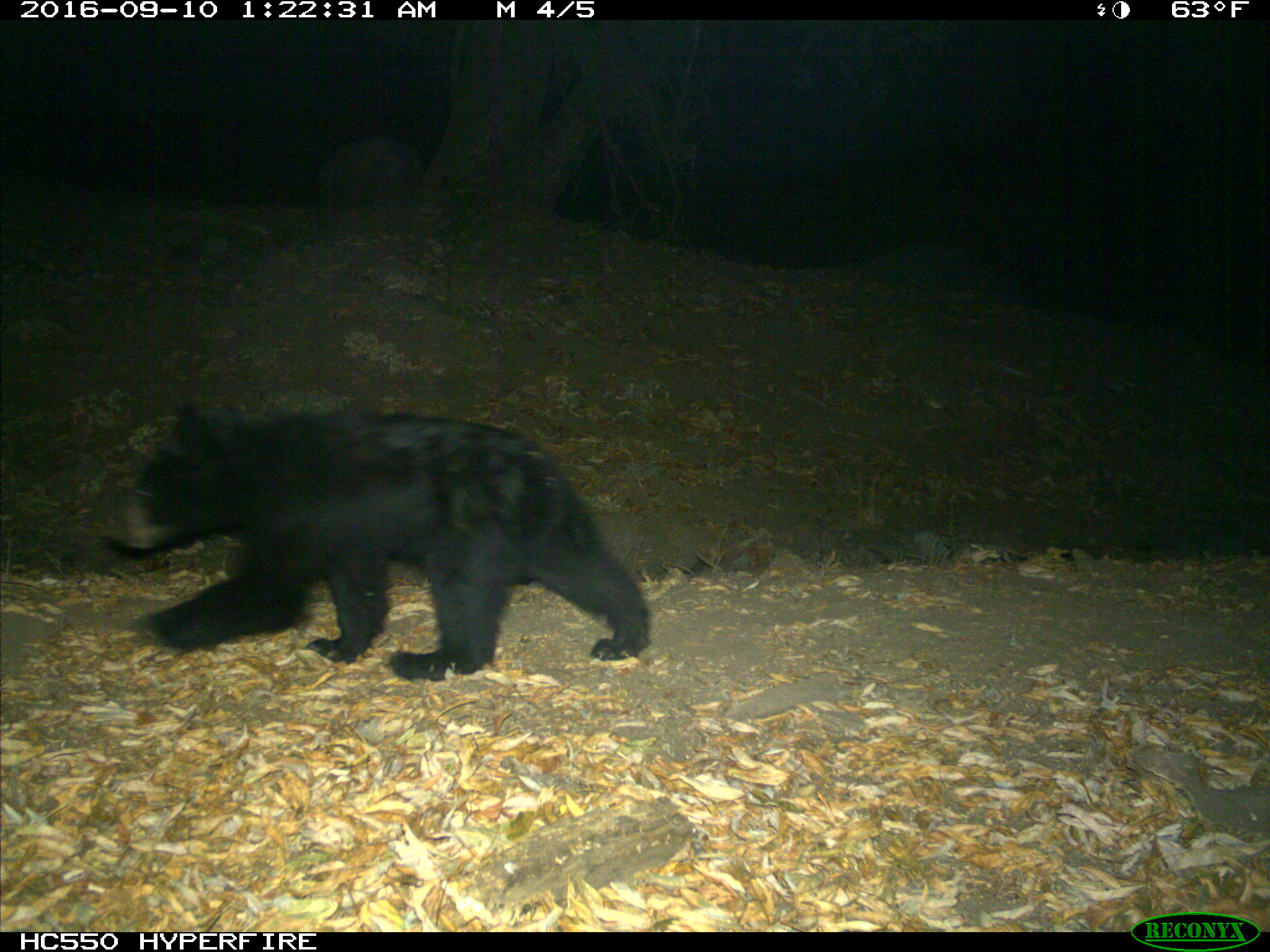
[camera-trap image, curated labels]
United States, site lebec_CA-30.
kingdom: Animalia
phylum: Chordata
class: Mammalia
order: Carnivora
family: Ursidae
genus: Ursus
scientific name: Ursus americanus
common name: american black bear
Ursus americanus (american black bear).